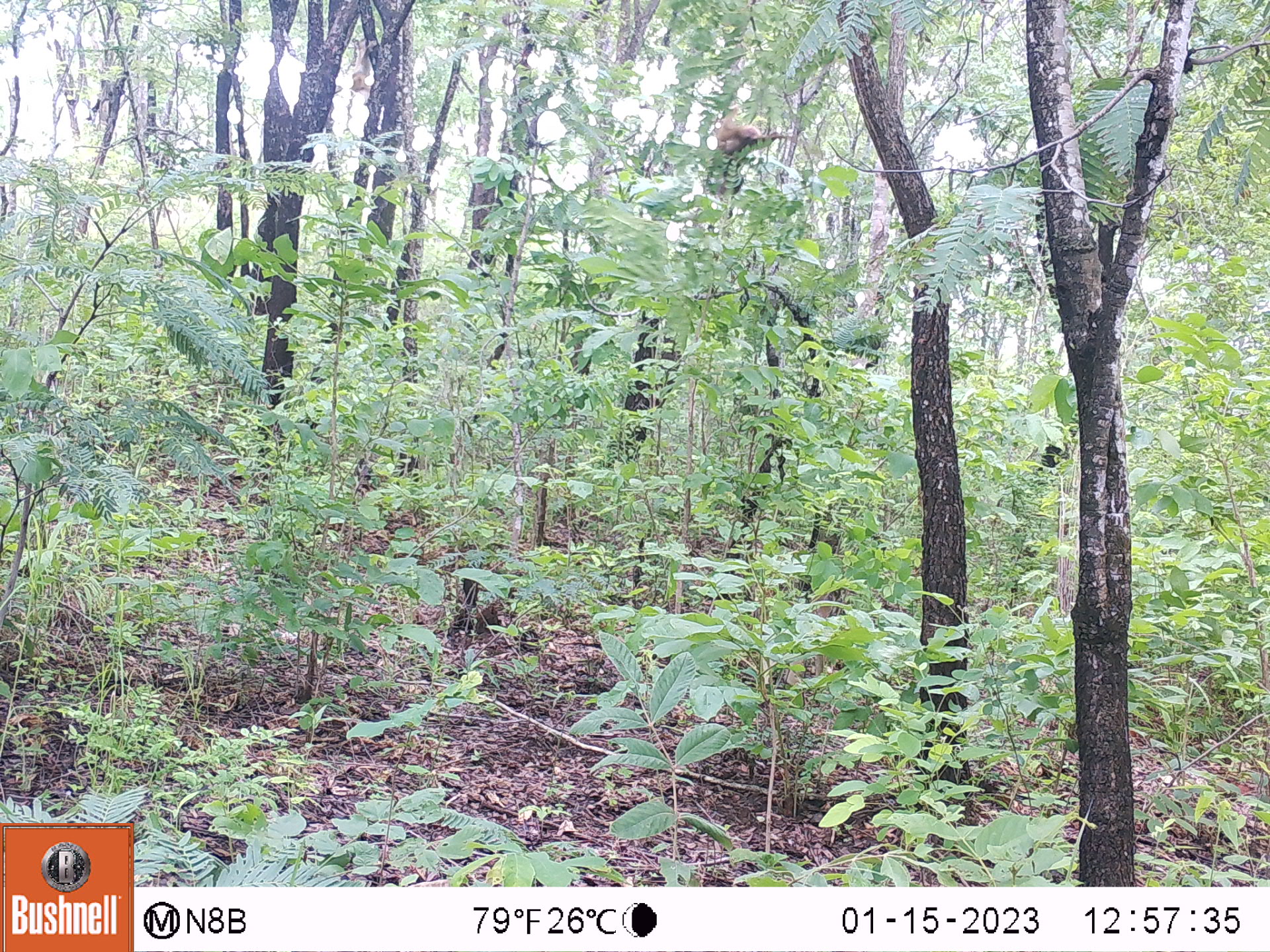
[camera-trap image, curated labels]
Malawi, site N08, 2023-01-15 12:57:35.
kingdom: Animalia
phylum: Chordata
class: Mammalia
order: Primates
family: Cercopithecidae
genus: Papio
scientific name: Papio cynocephalus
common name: yellow baboon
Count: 1.